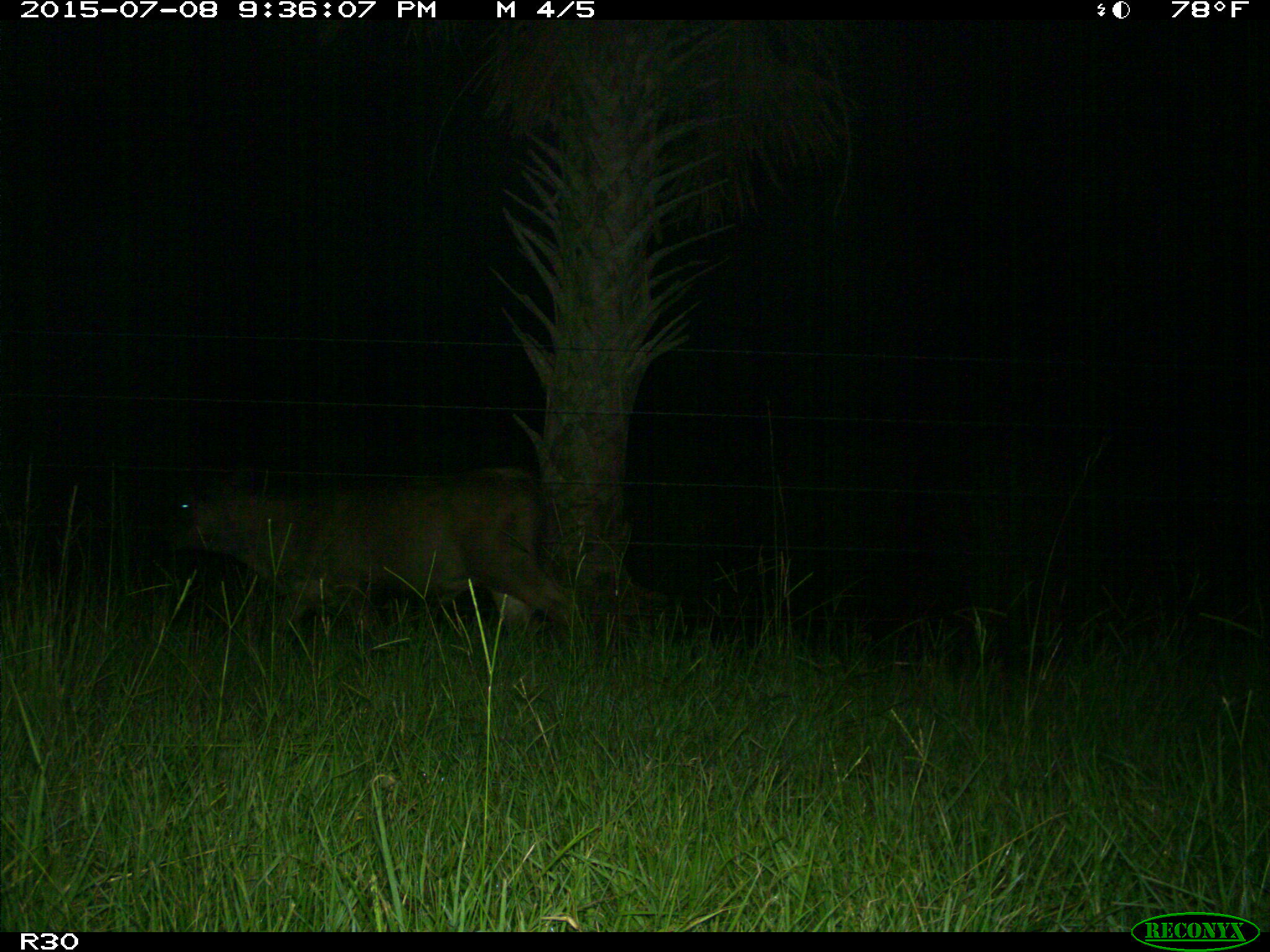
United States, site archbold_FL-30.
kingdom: Animalia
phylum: Chordata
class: Mammalia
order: Artiodactyla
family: Bovidae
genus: Bos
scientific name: Bos taurus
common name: domestic cow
Bos taurus (domestic cow).